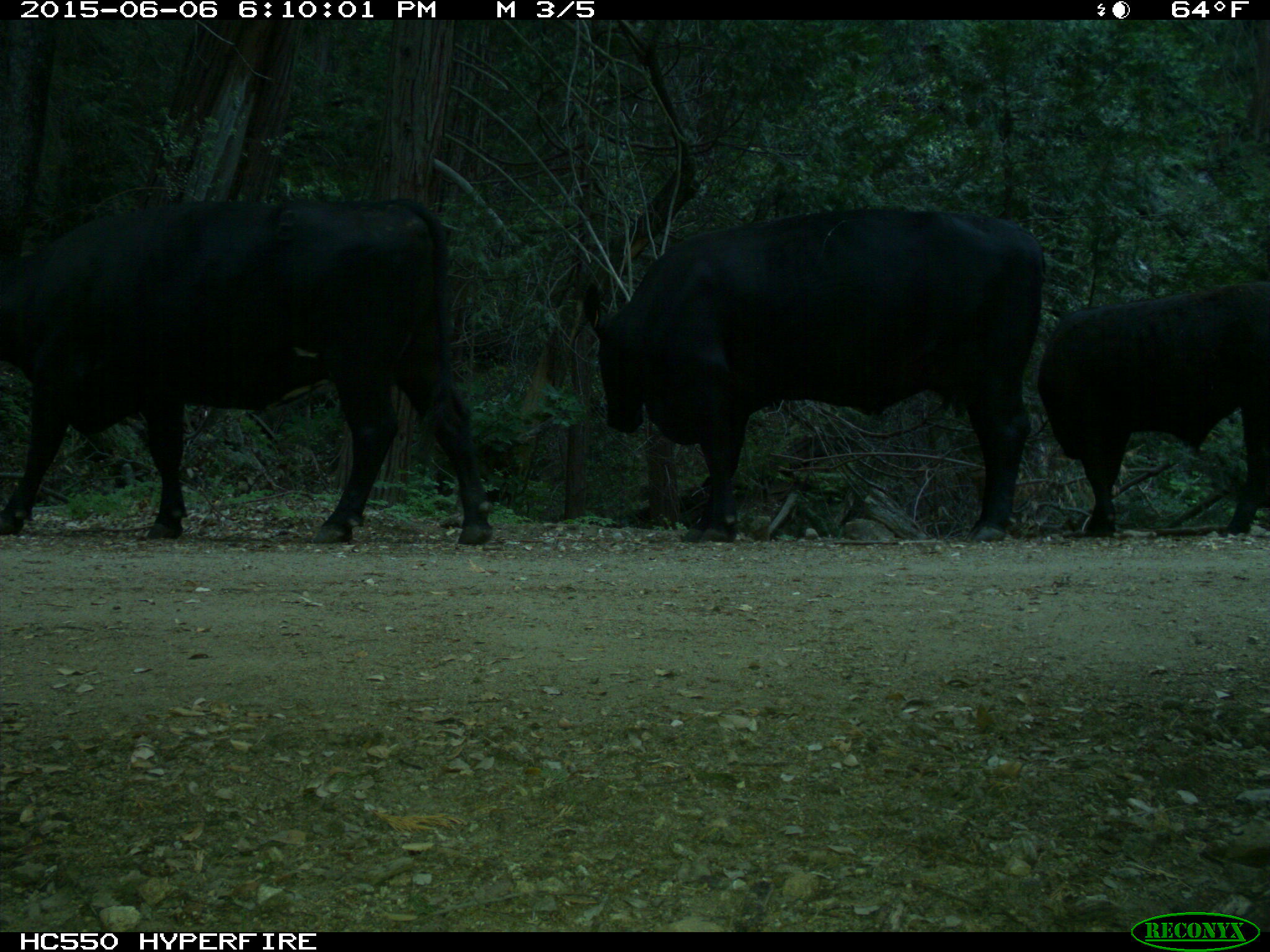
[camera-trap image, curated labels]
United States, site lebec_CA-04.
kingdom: Animalia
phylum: Chordata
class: Mammalia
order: Artiodactyla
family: Bovidae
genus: Bos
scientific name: Bos taurus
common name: domestic cow